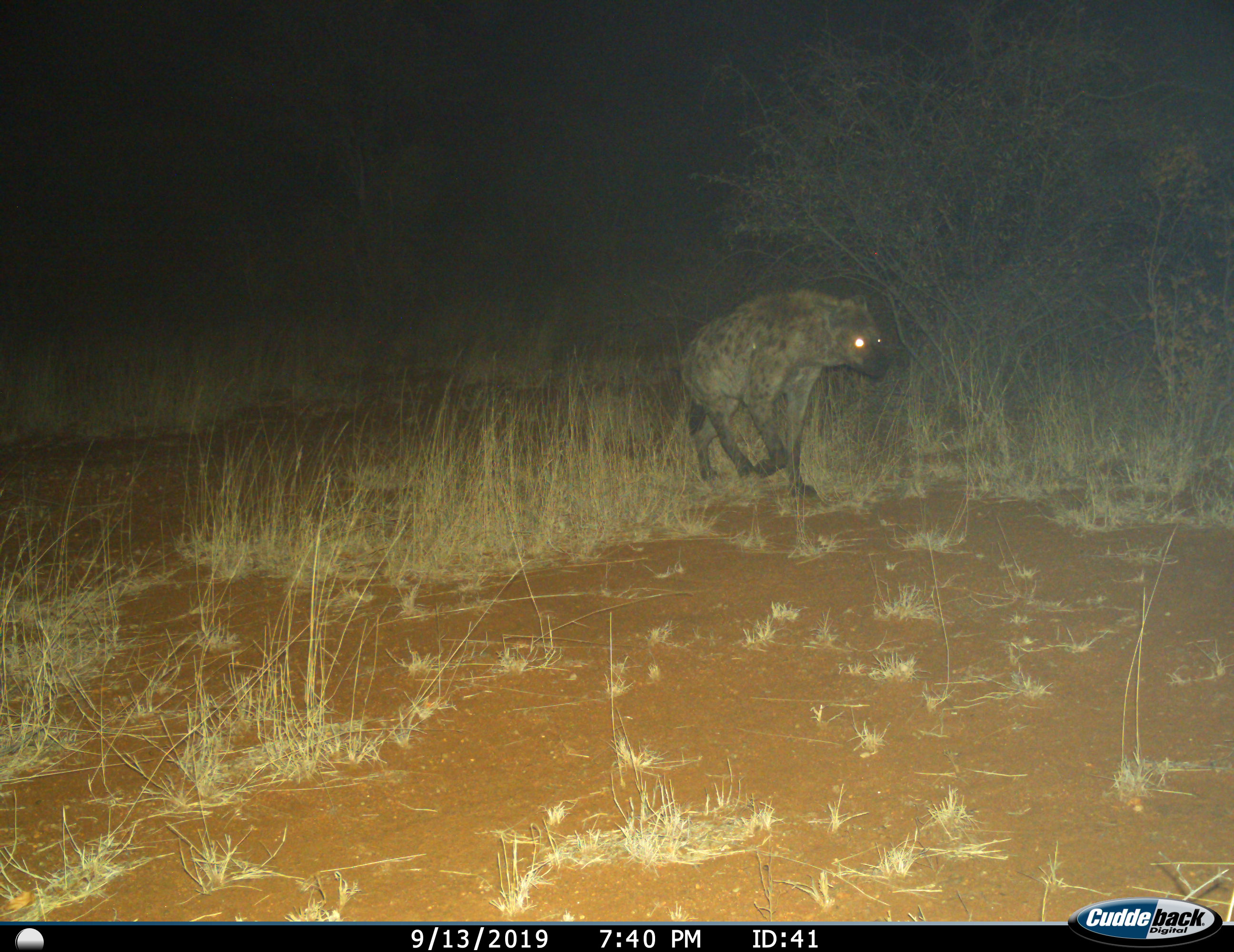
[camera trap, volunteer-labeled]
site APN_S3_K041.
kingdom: Animalia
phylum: Chordata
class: Mammalia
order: Carnivora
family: Hyaenidae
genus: Crocuta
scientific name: Crocuta crocuta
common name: spotted hyena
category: hyenaspotted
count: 1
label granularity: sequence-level